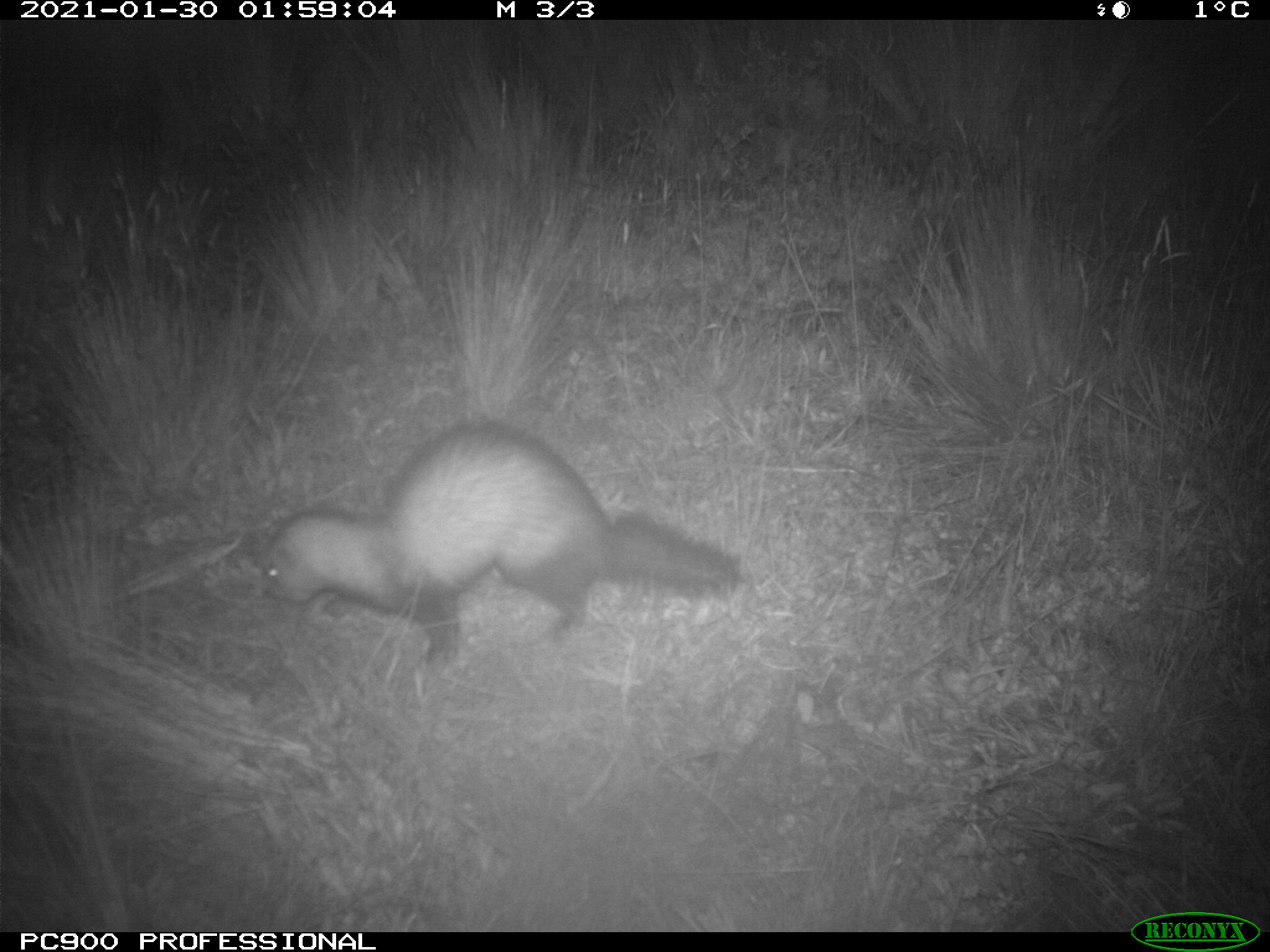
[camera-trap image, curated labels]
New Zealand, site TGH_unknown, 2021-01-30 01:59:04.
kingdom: Animalia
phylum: Chordata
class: Mammalia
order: Carnivora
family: Mustelidae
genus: Mustela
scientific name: Mustela furo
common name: ferret